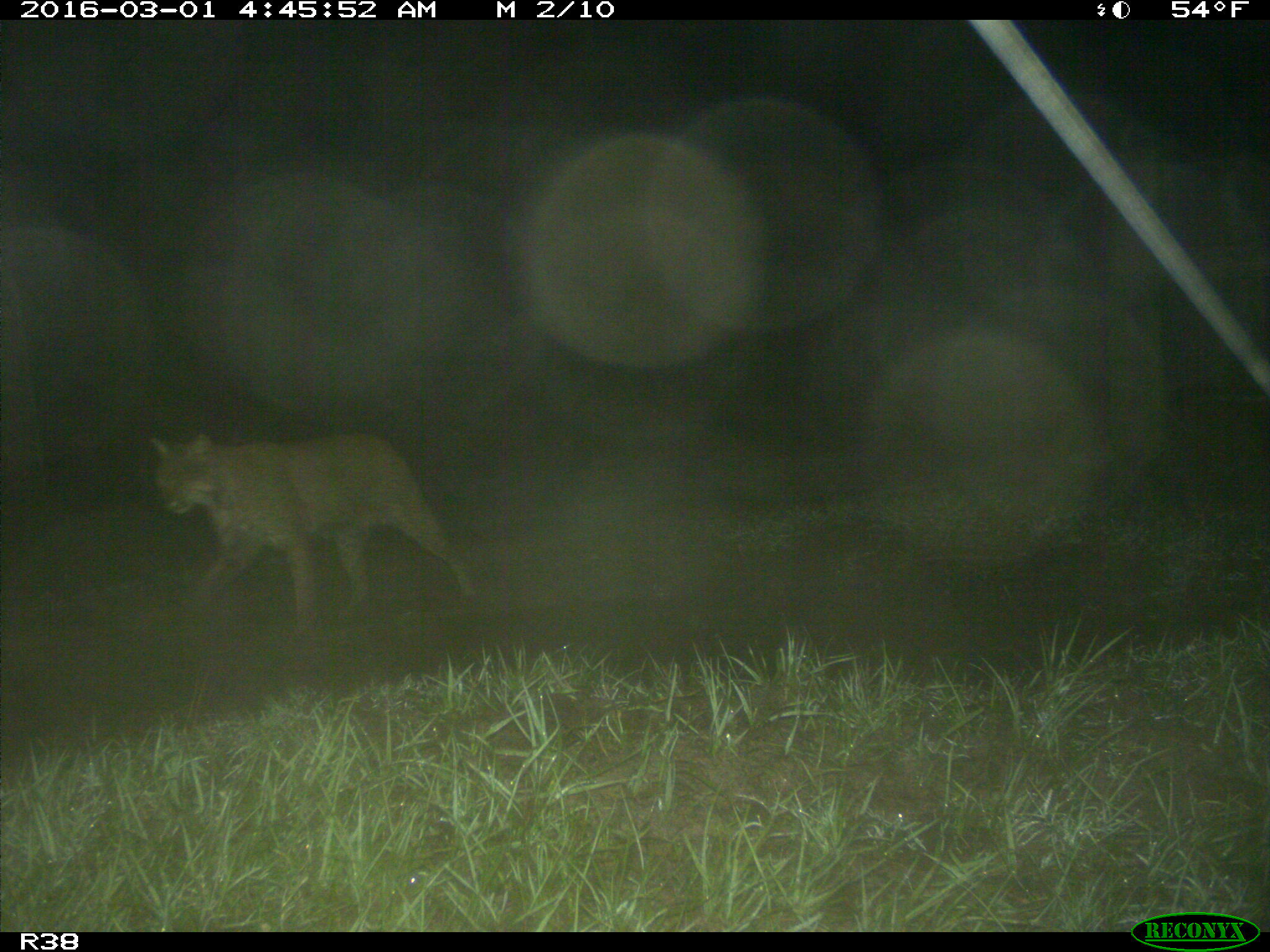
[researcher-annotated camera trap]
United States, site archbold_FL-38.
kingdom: Animalia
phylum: Chordata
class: Mammalia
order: Carnivora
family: Felidae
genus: Lynx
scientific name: Lynx rufus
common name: bobcat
Lynx rufus (bobcat).